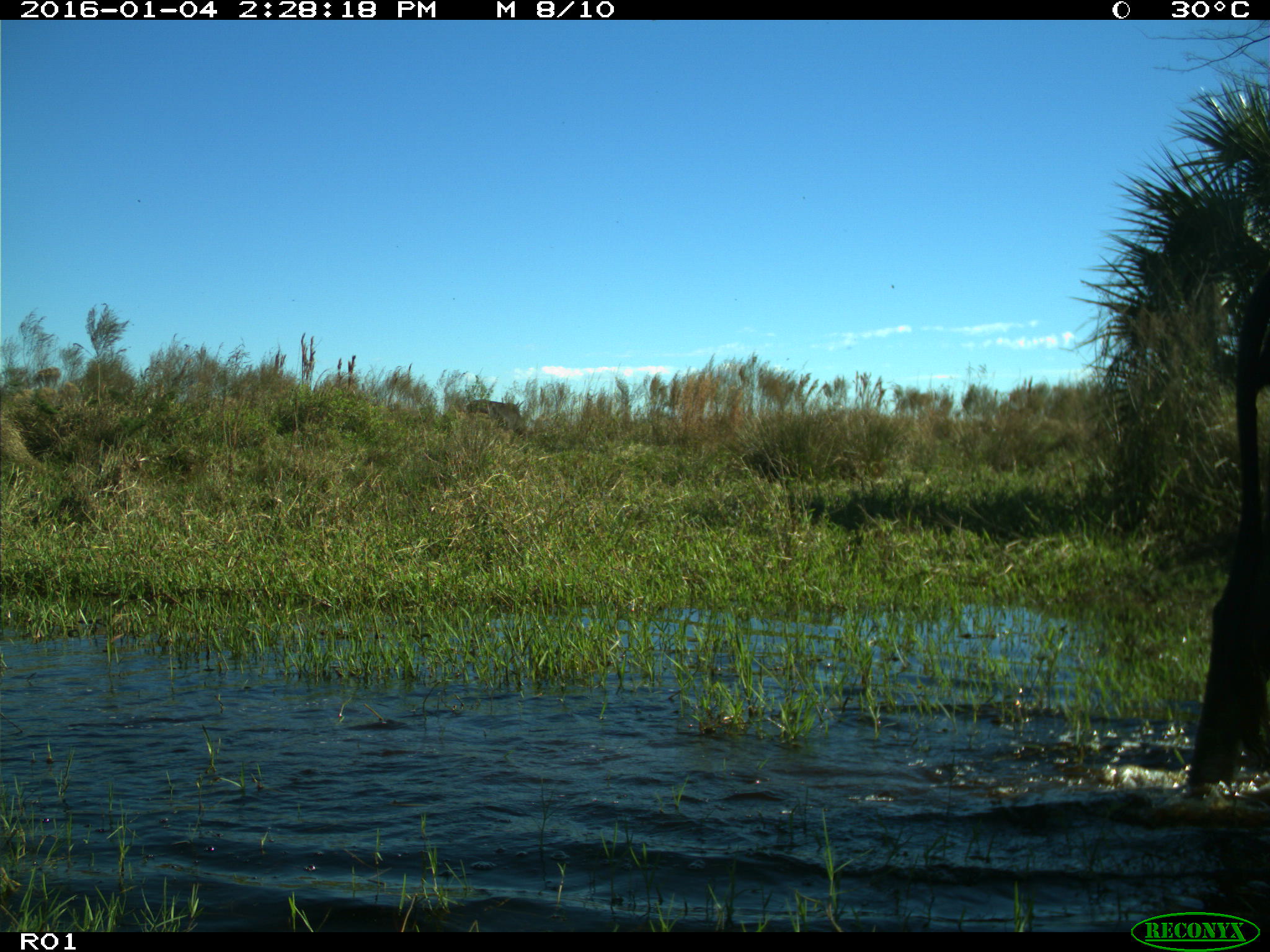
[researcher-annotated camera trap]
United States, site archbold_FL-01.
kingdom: Animalia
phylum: Chordata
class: Mammalia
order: Artiodactyla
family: Bovidae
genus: Bos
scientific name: Bos taurus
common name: domestic cow